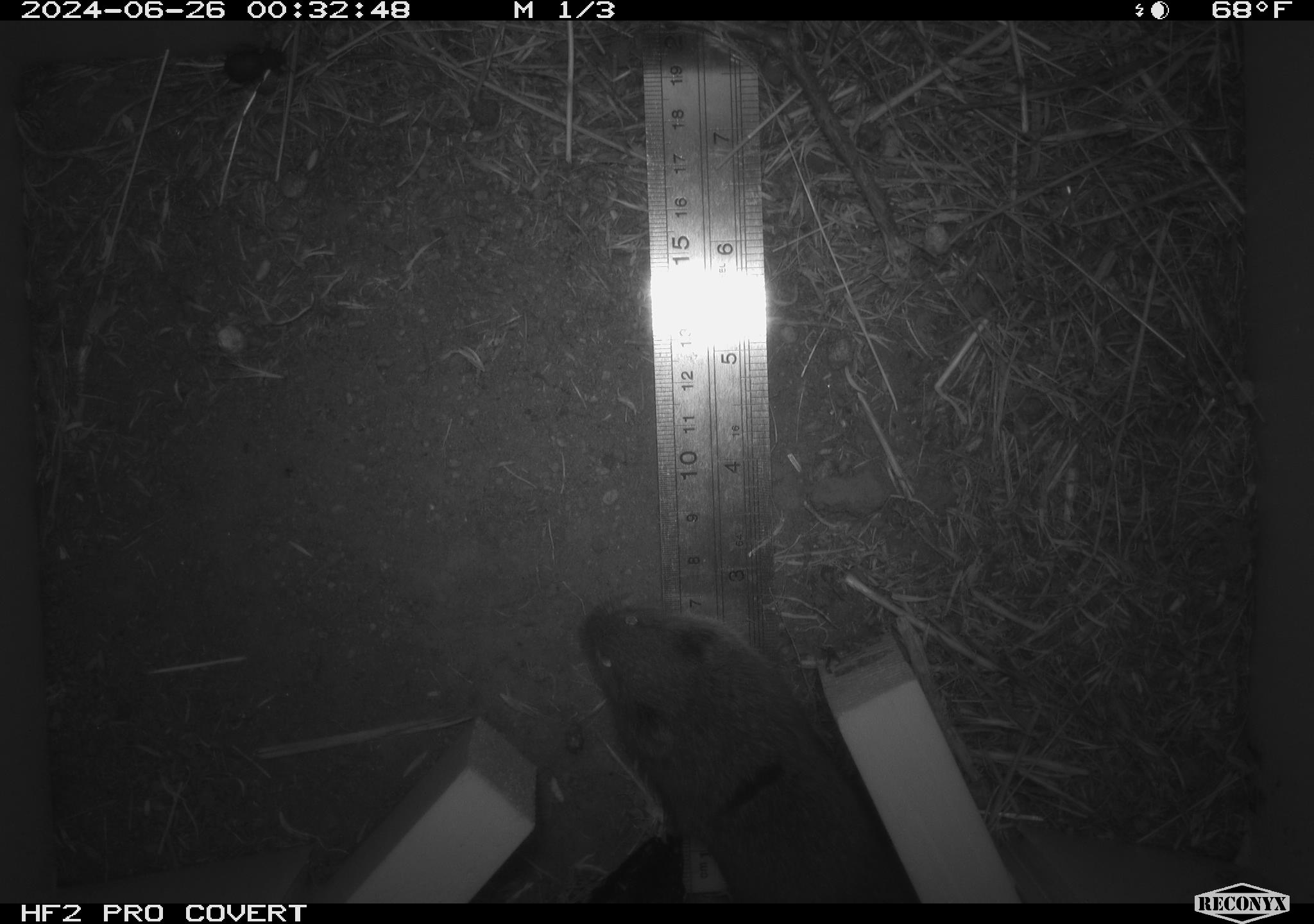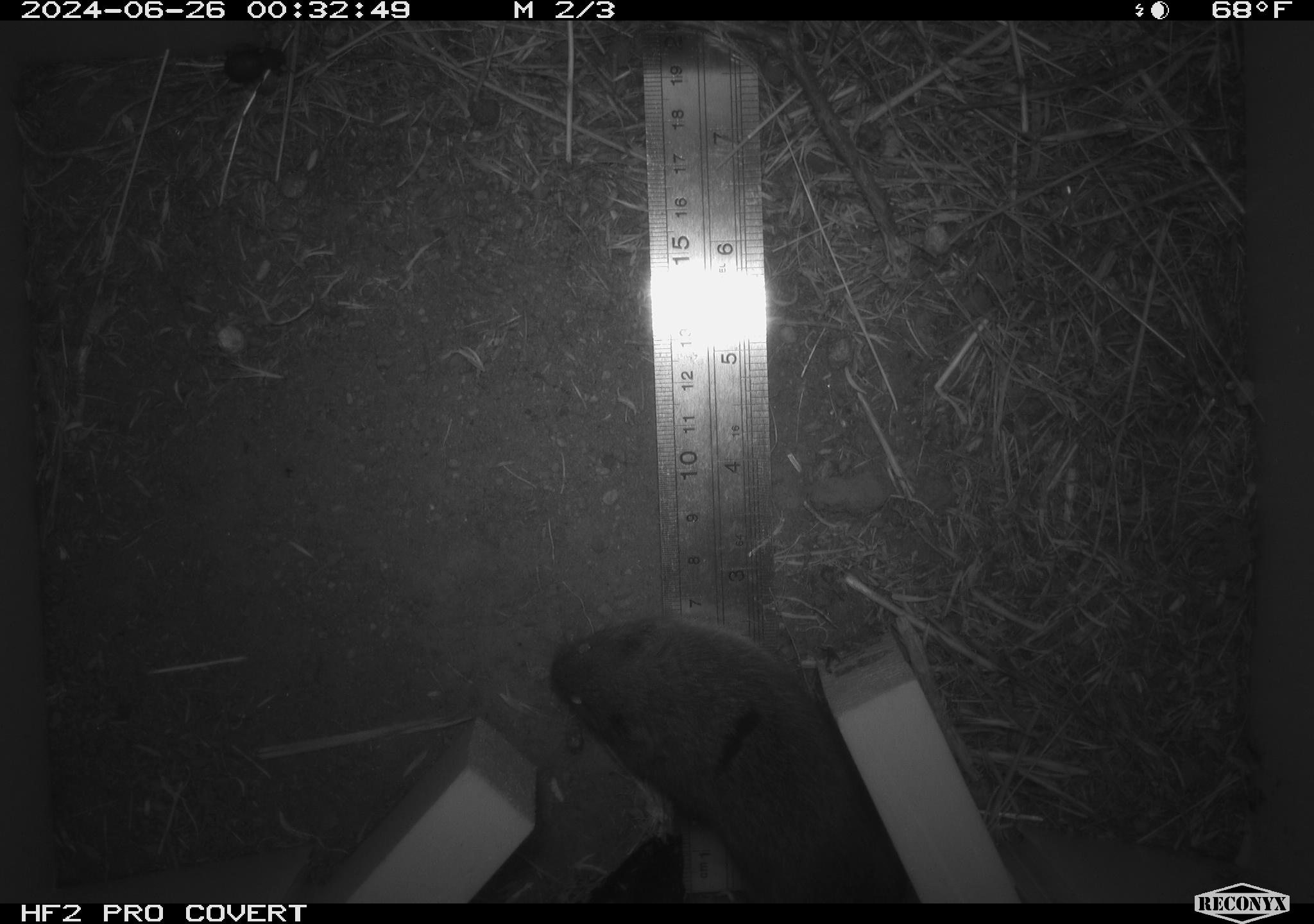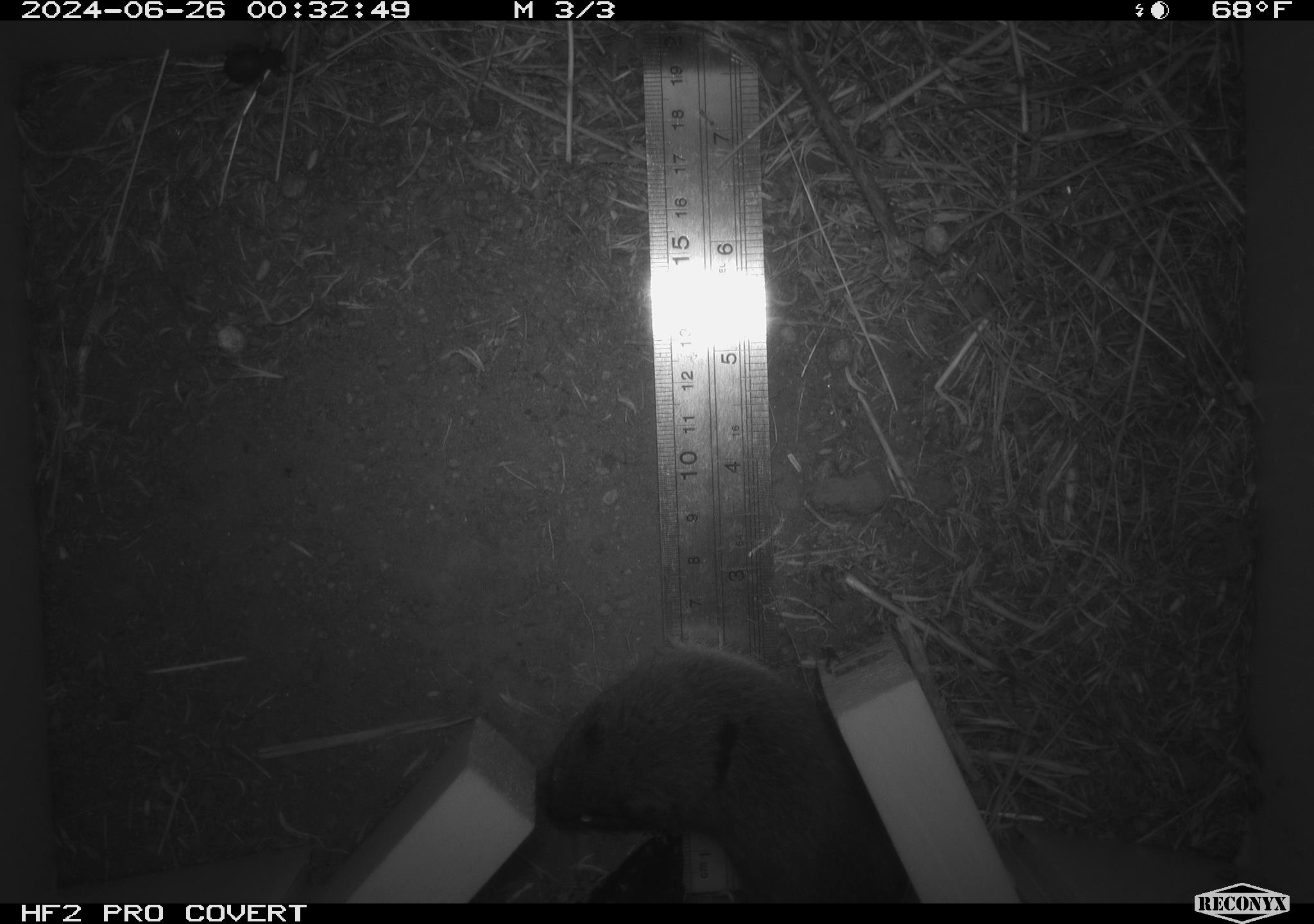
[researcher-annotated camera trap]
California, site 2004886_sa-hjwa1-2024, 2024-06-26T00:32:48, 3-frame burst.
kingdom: Animalia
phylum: Chordata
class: Mammalia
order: Rodentia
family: Cricetidae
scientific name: Cricetidae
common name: hamsters, voles, lemmings, and allies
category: cricetidae family